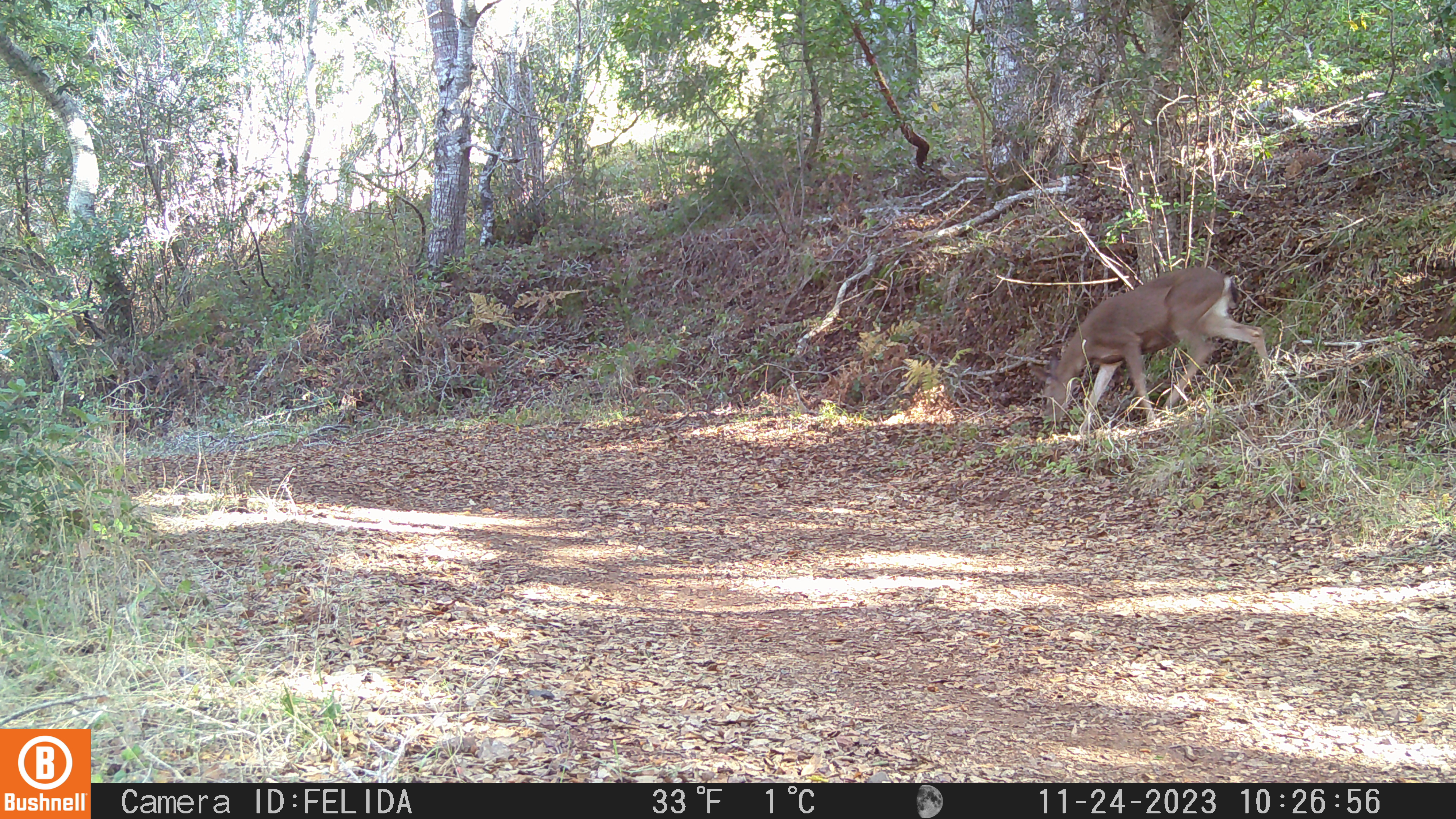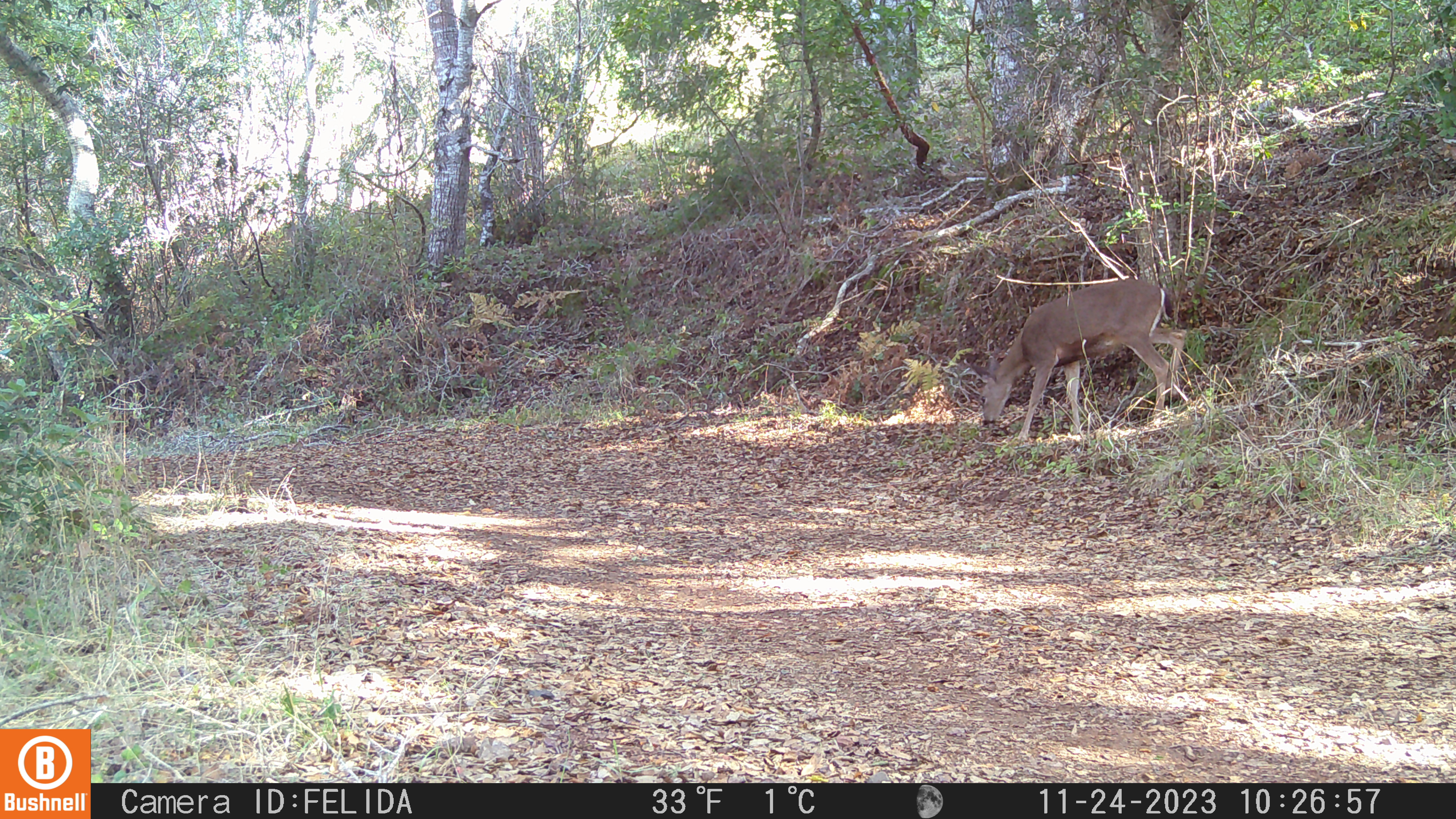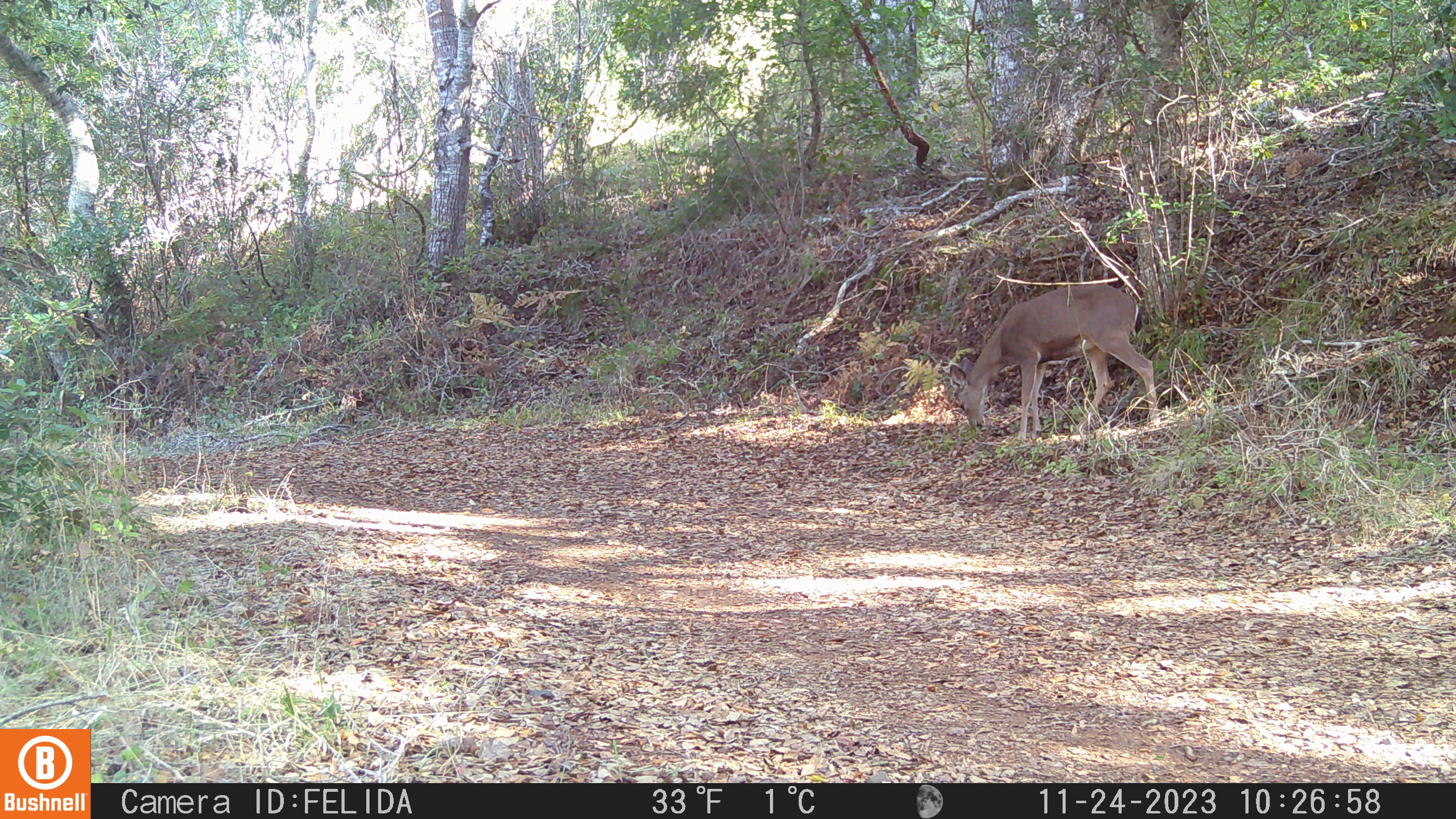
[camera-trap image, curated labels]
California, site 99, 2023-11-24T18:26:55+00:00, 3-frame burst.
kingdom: Animalia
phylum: Chordata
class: Mammalia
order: Artiodactyla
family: Cervidae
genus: Odocoileus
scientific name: Odocoileus hemionus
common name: mule deer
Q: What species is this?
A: Mule deer (Odocoileus hemionus).